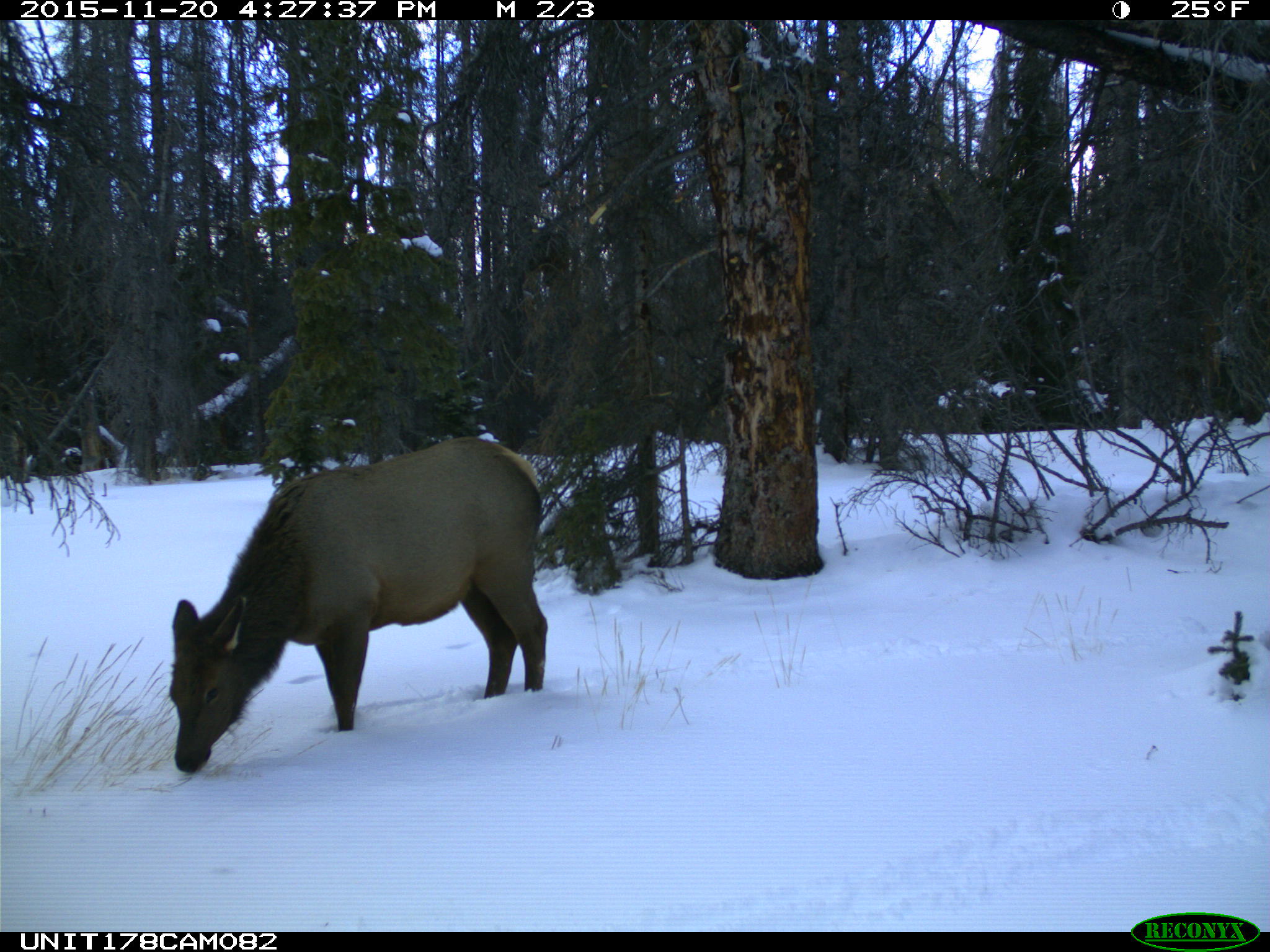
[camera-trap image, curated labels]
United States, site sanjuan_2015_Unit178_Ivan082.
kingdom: Animalia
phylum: Chordata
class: Mammalia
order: Artiodactyla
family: Cervidae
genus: Cervus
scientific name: Cervus elaphus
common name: red deer